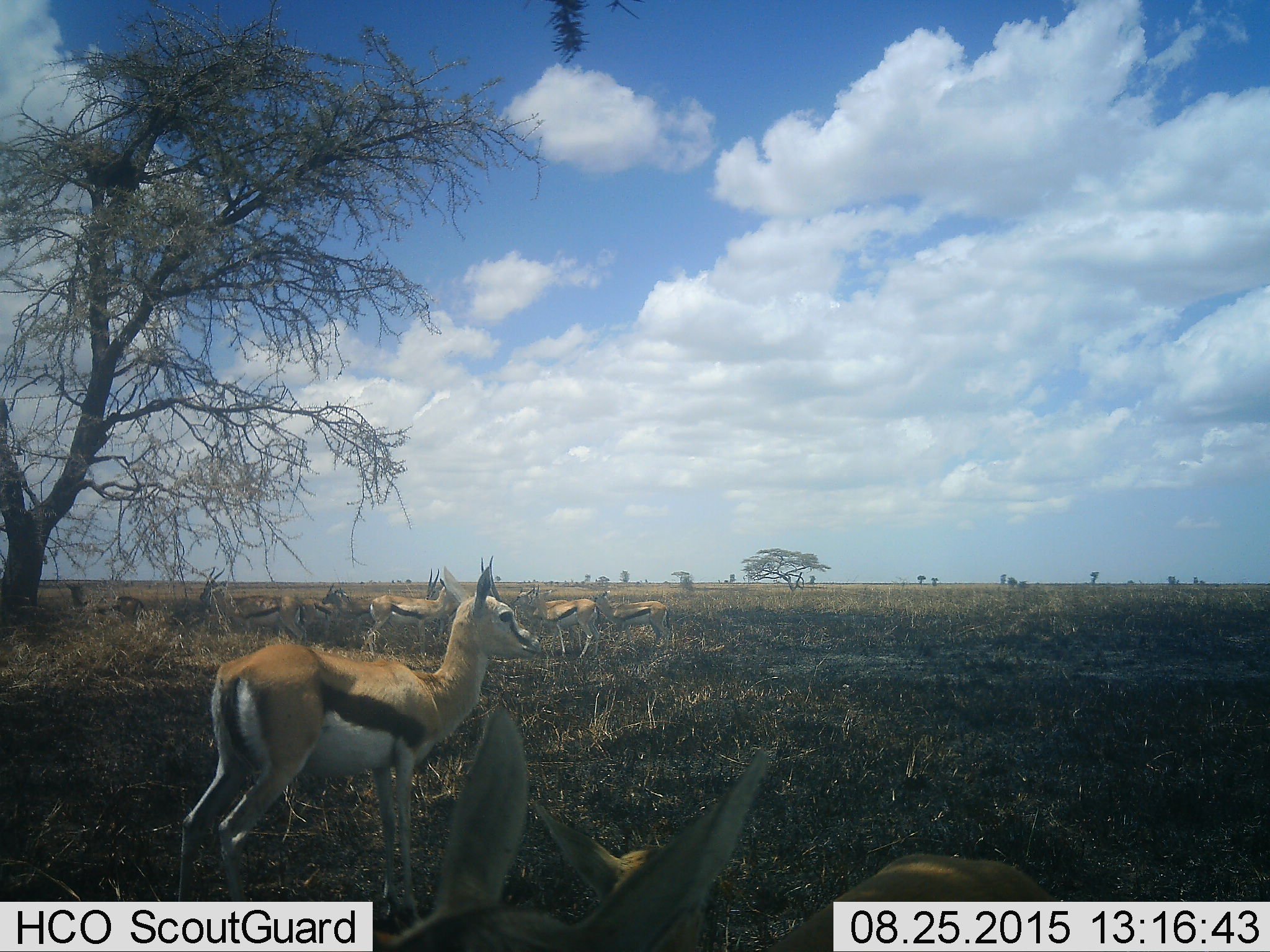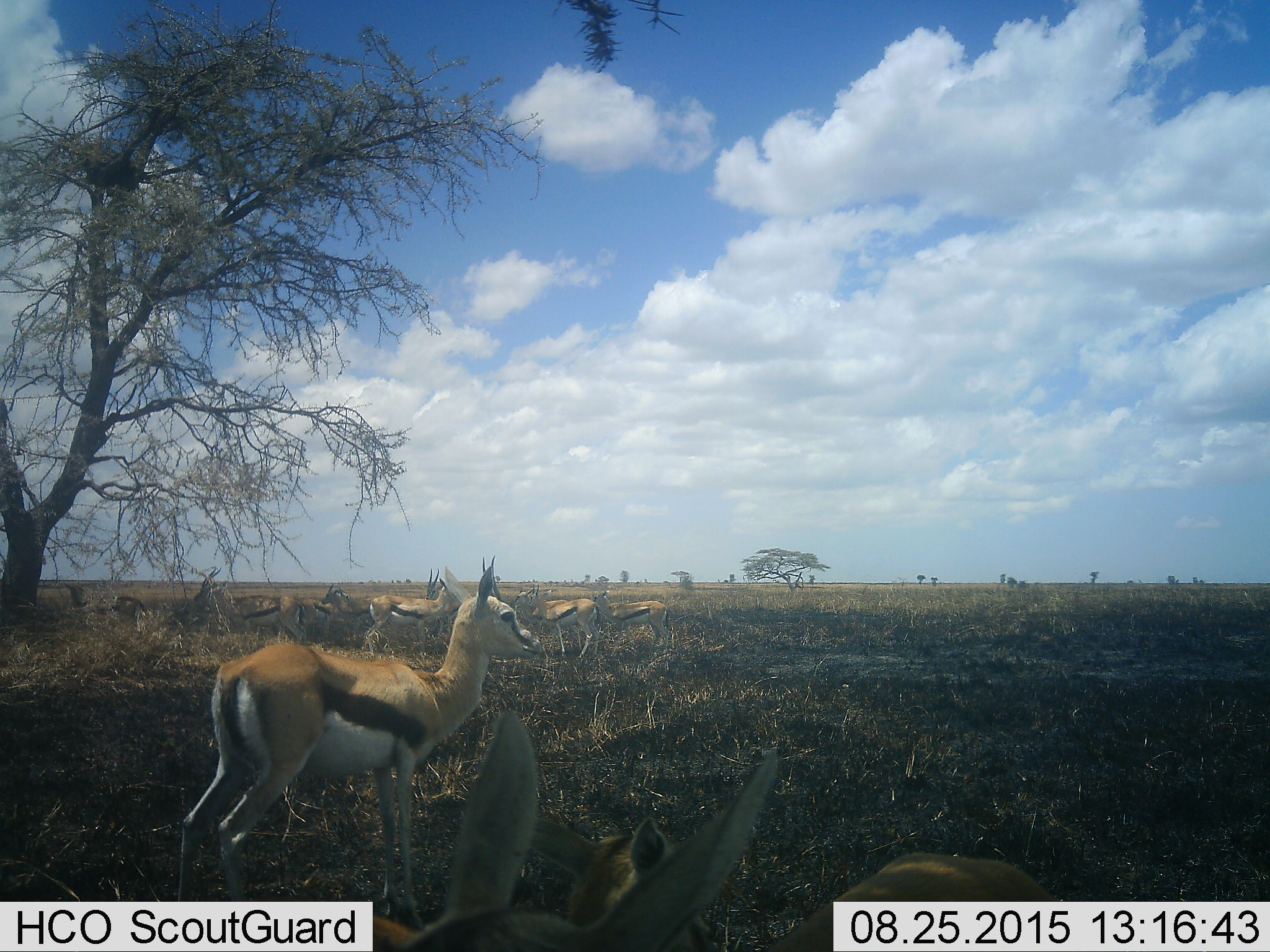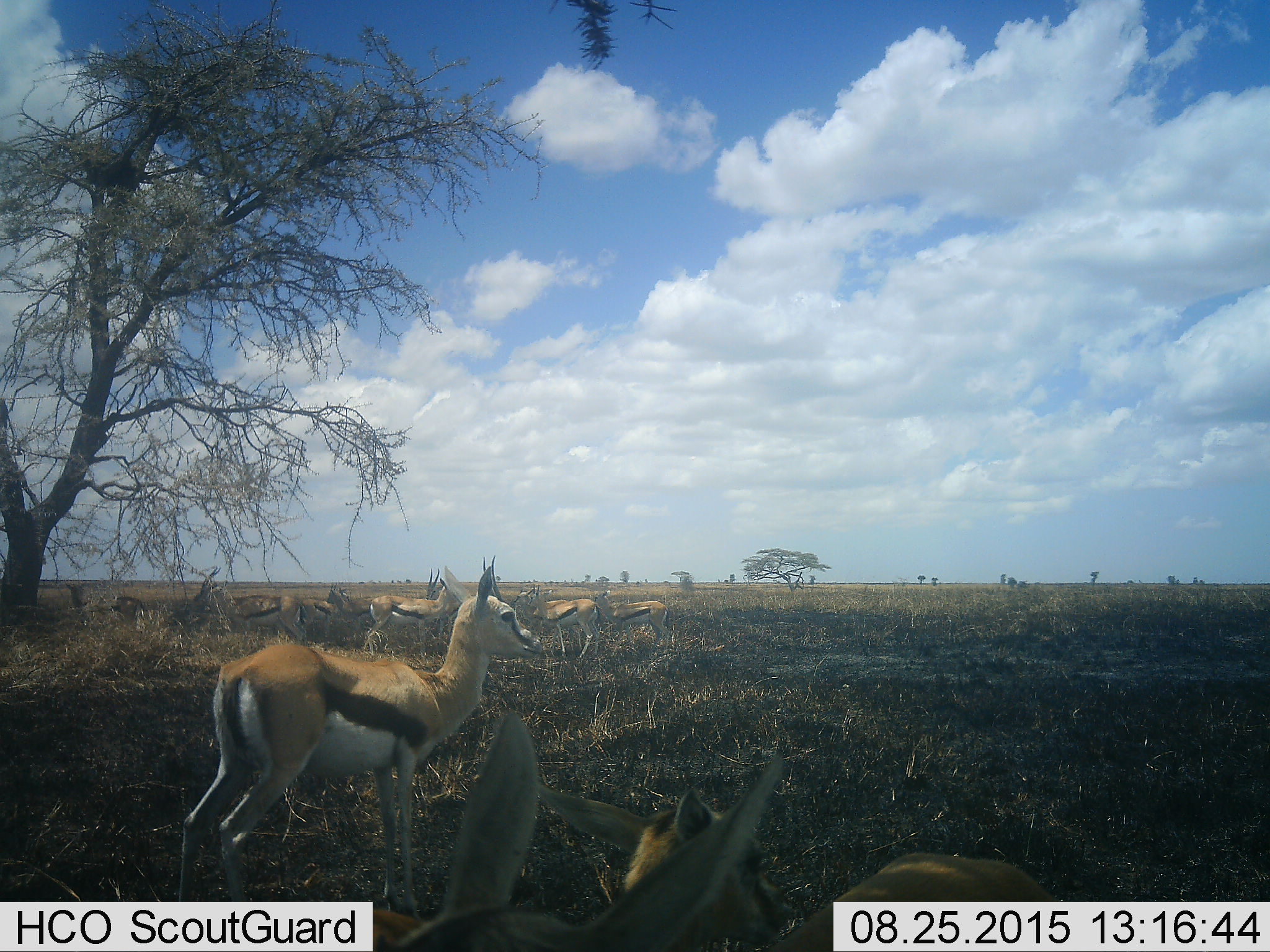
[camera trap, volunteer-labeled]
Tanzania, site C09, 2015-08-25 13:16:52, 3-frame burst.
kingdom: Animalia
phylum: Chordata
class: Mammalia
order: Artiodactyla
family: Bovidae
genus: Eudorcas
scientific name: Eudorcas thomsonii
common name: thomson's gazelle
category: gazellethomsons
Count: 11-50.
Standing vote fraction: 89%.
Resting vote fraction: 32%.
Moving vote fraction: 16%.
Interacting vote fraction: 16%.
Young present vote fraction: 42%.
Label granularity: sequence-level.